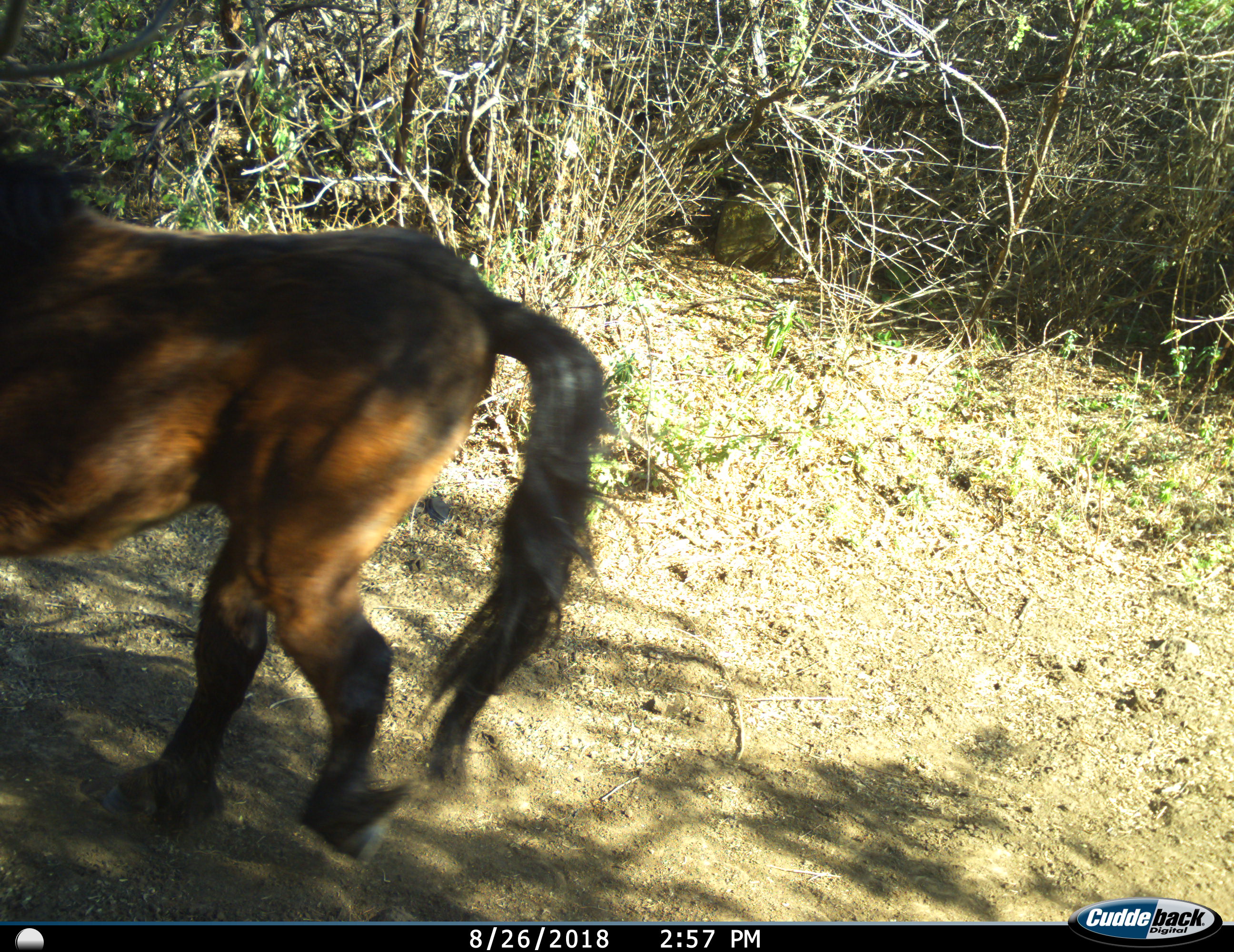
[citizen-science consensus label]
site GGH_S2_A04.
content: unidentified animal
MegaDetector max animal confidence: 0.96